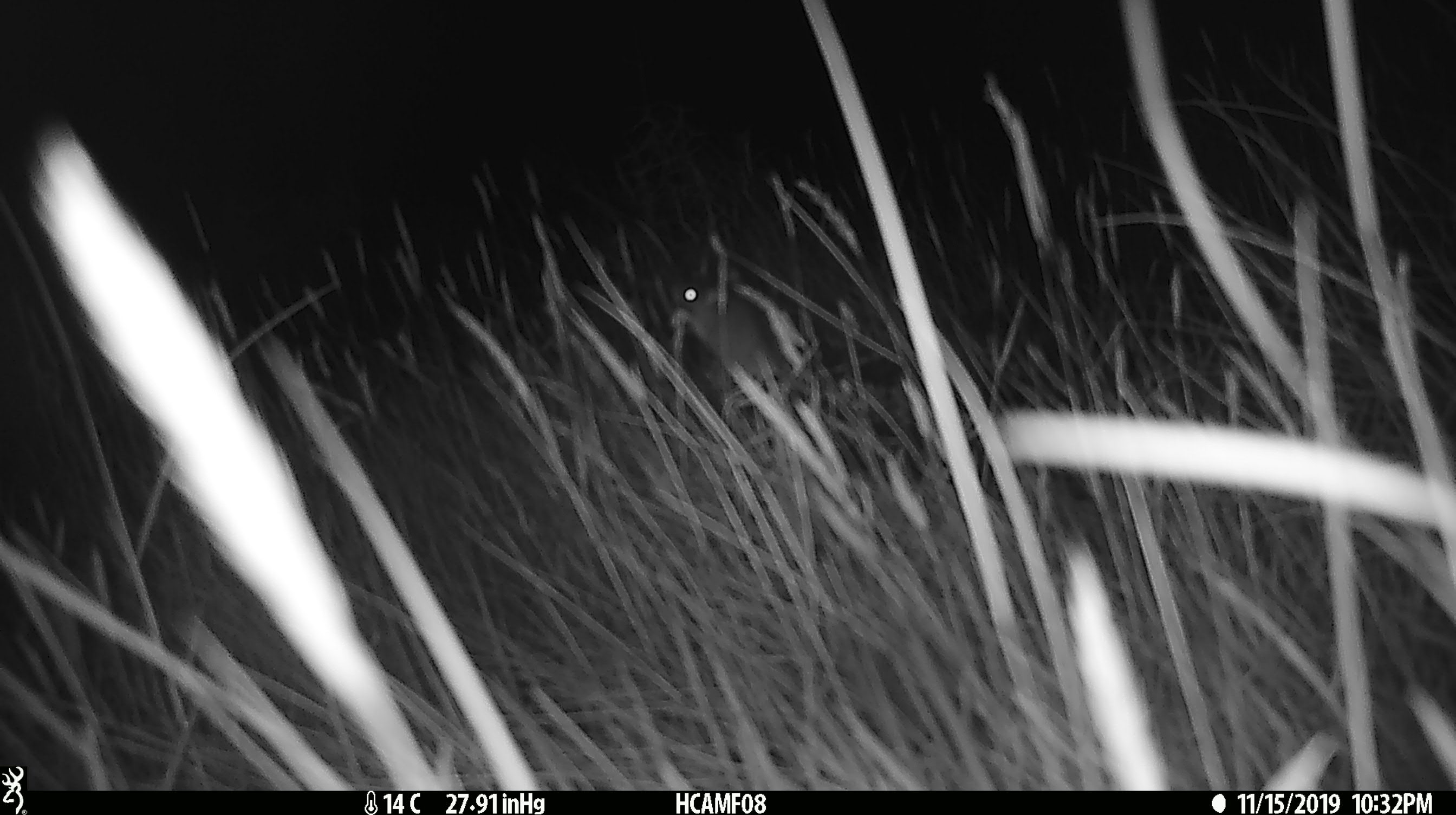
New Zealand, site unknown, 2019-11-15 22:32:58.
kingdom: Animalia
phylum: Chordata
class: Mammalia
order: Rodentia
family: Muridae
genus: Mus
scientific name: Mus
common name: mouse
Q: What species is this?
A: Mouse (Mus).